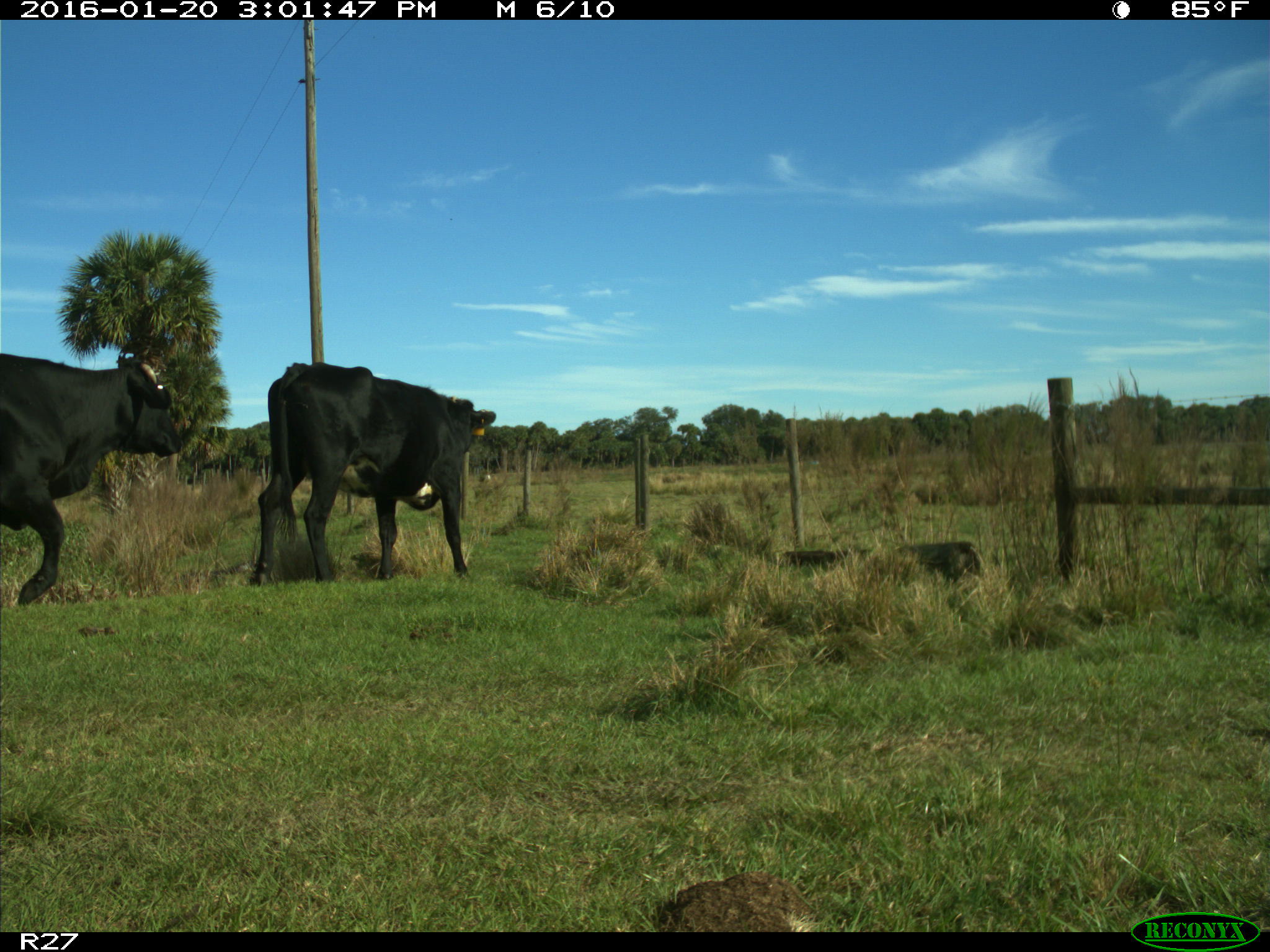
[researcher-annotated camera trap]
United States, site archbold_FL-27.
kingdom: Animalia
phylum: Chordata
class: Mammalia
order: Artiodactyla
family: Bovidae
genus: Bos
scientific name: Bos taurus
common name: domestic cow